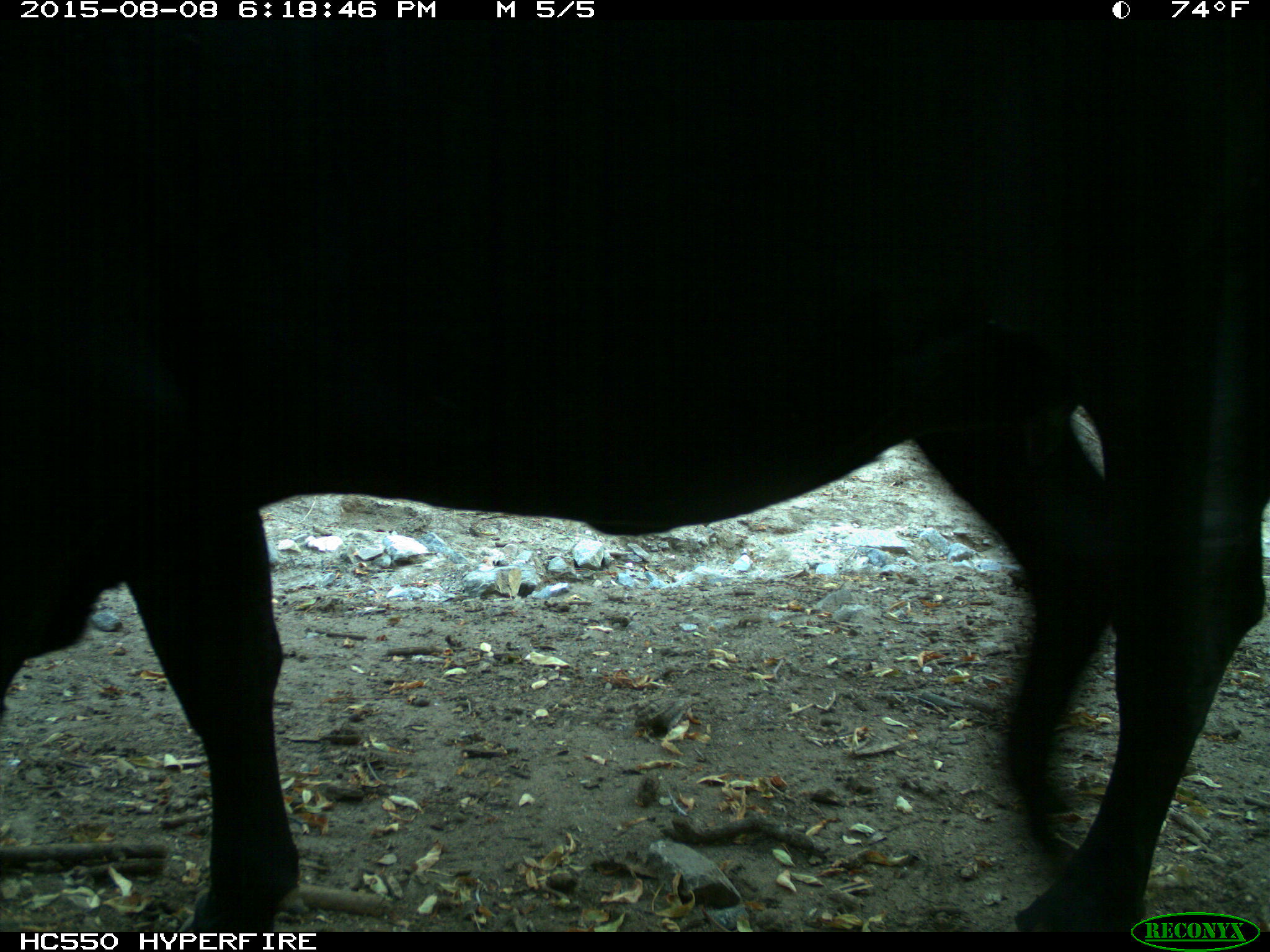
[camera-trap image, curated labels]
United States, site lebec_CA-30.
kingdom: Animalia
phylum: Chordata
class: Mammalia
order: Artiodactyla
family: Bovidae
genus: Bos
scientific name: Bos taurus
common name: domestic cow